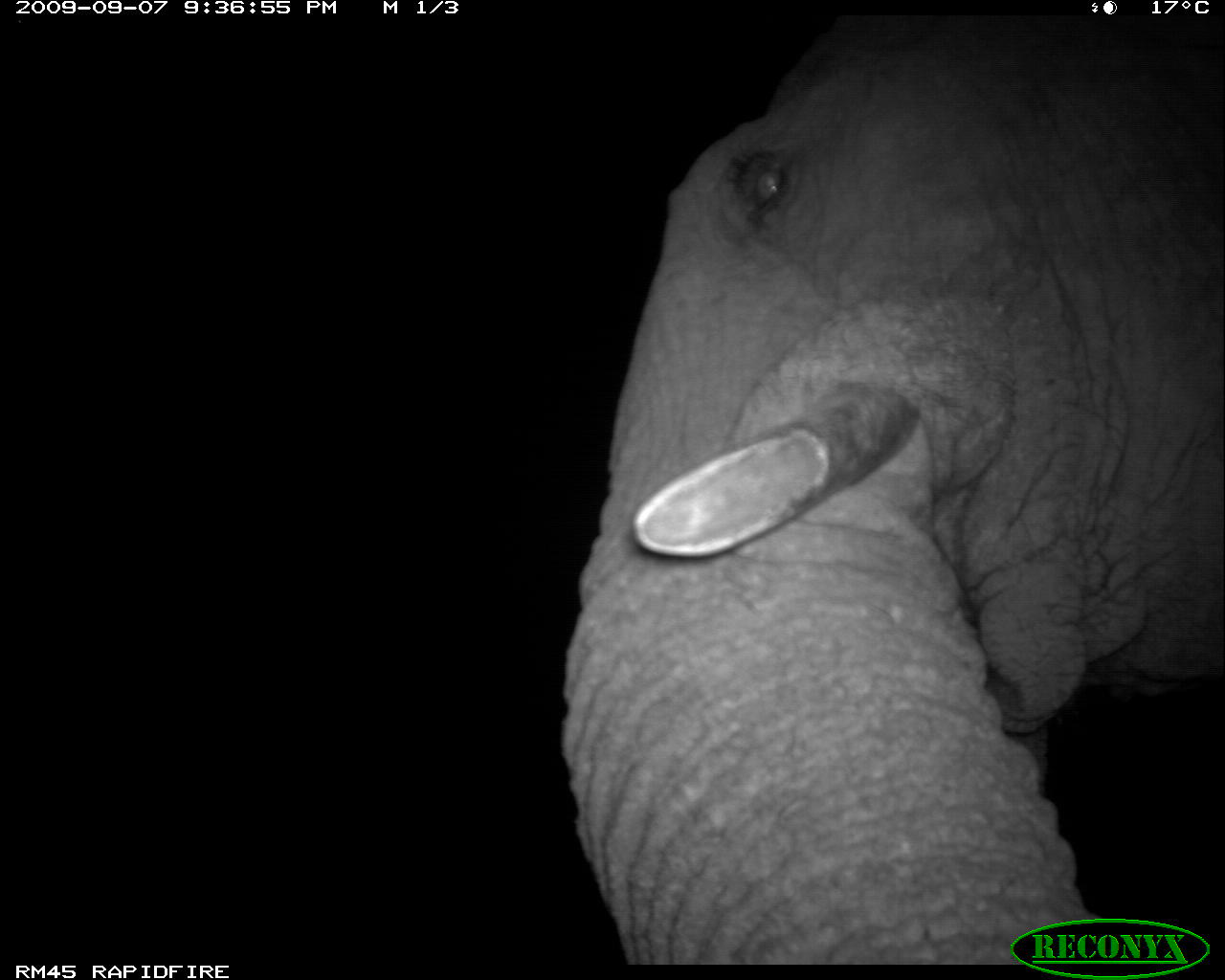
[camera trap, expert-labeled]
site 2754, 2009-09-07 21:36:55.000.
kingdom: Animalia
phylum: Chordata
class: Mammalia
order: Proboscidea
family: Elephantidae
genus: Loxodonta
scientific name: Loxodonta africana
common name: african bush elephant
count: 1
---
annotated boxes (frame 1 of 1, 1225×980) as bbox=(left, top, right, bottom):
loxodonta africana: bbox=(555, 16, 1225, 963)